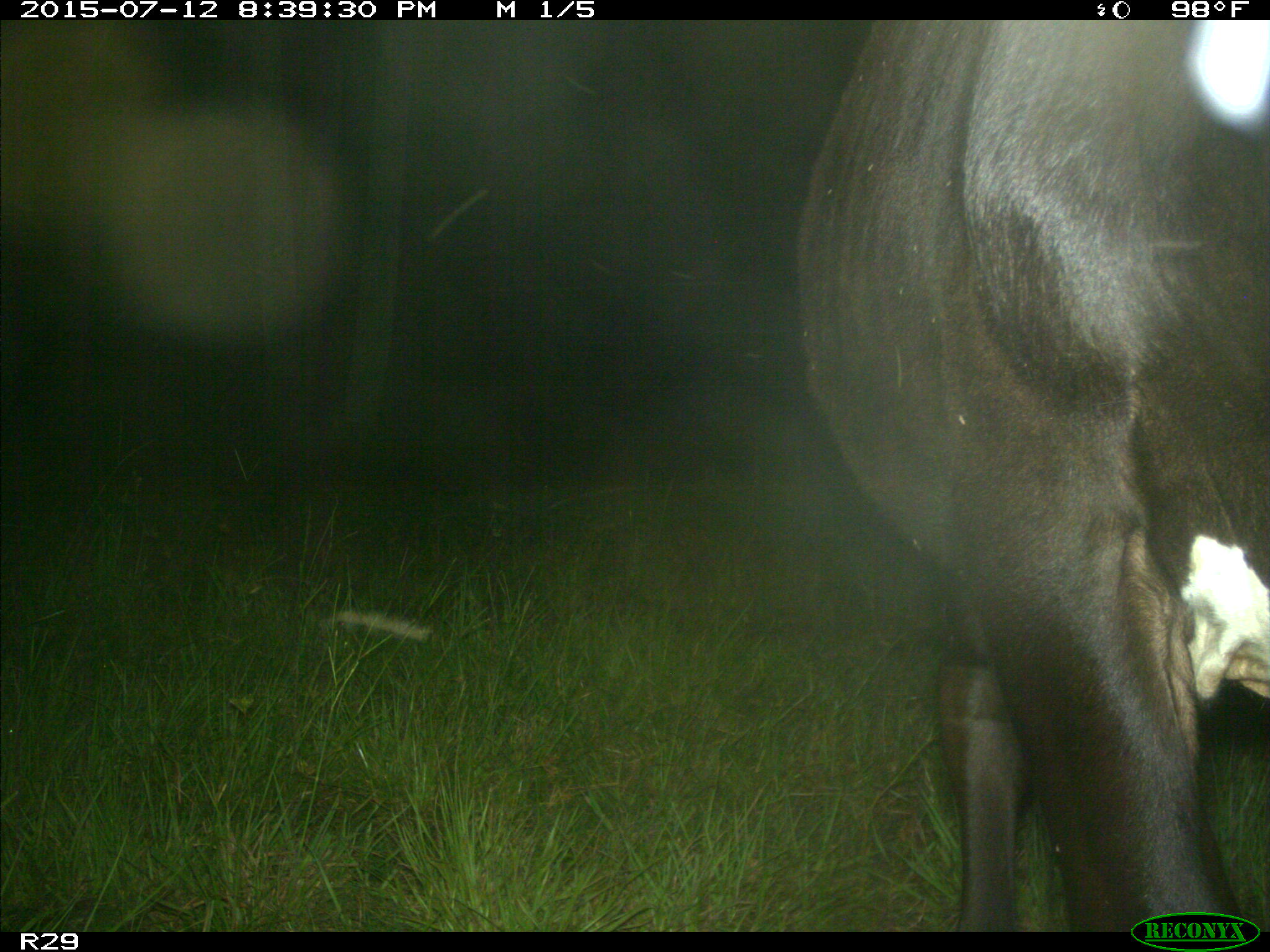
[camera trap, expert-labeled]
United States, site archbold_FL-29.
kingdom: Animalia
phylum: Chordata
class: Mammalia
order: Artiodactyla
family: Bovidae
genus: Bos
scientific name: Bos taurus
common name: domestic cow